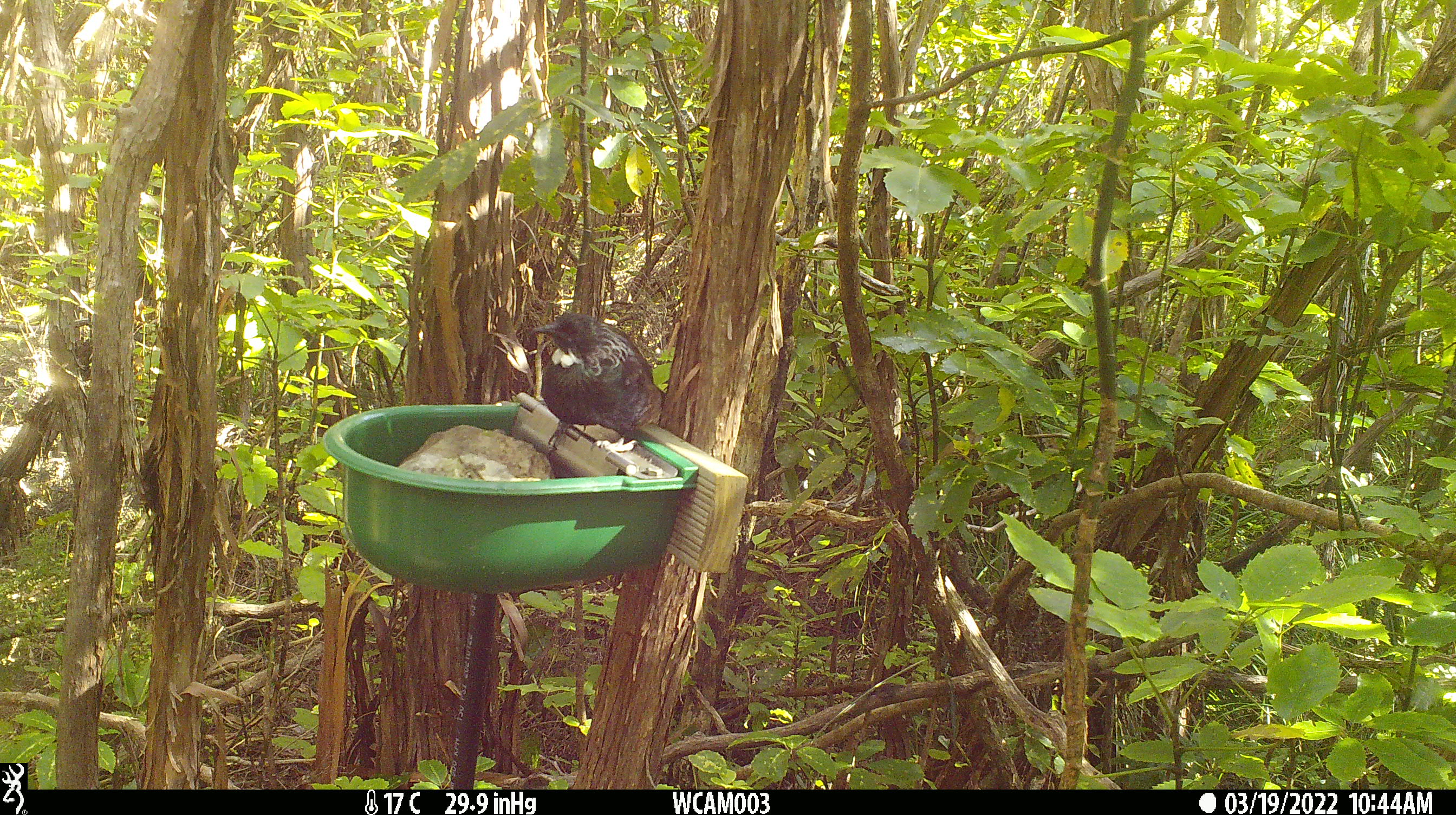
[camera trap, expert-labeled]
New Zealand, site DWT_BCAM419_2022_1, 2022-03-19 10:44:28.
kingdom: Animalia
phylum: Chordata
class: Aves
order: Passeriformes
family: Meliphagidae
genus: Prosthemadera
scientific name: Prosthemadera novaeseelandiae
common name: tui